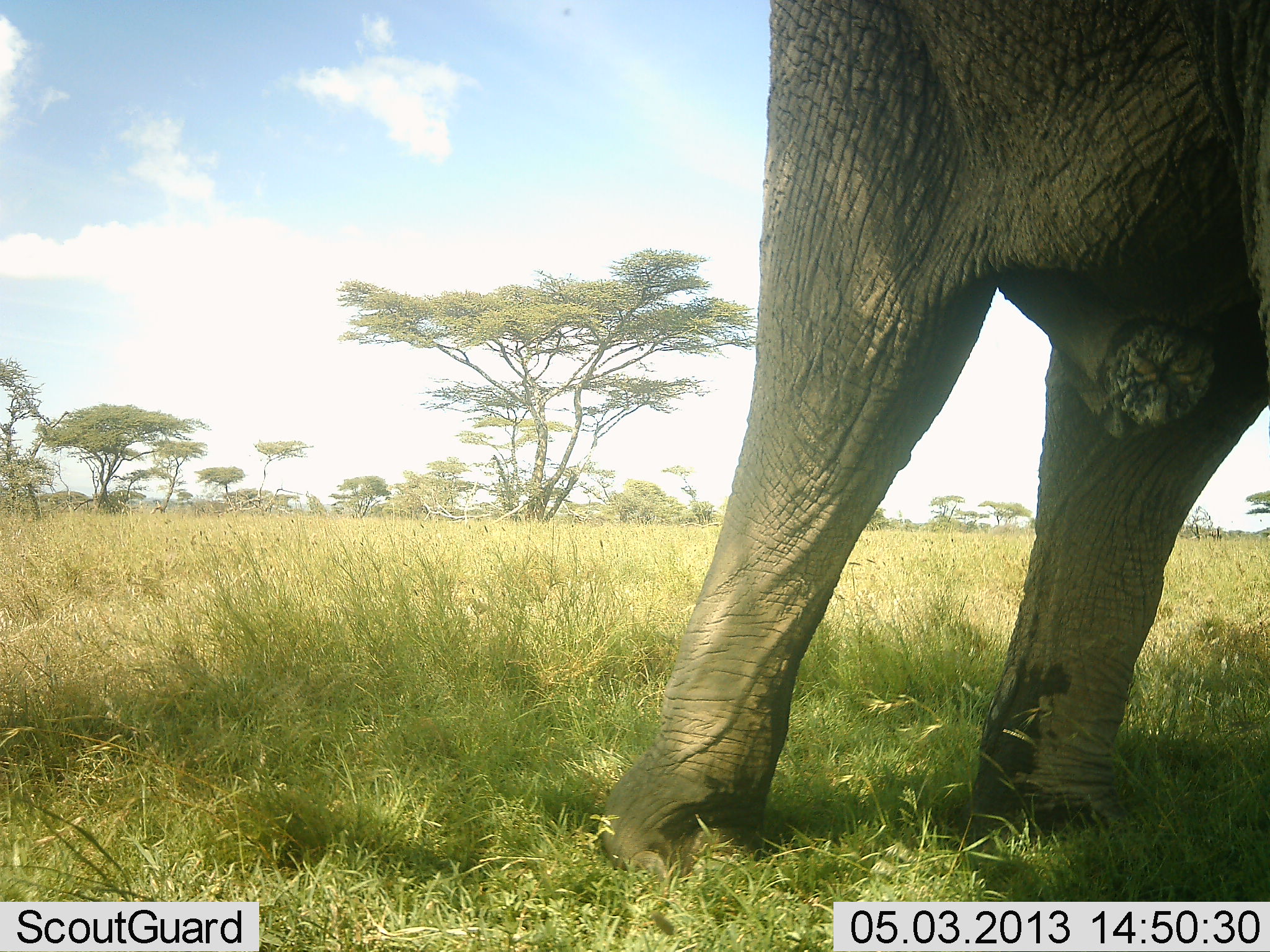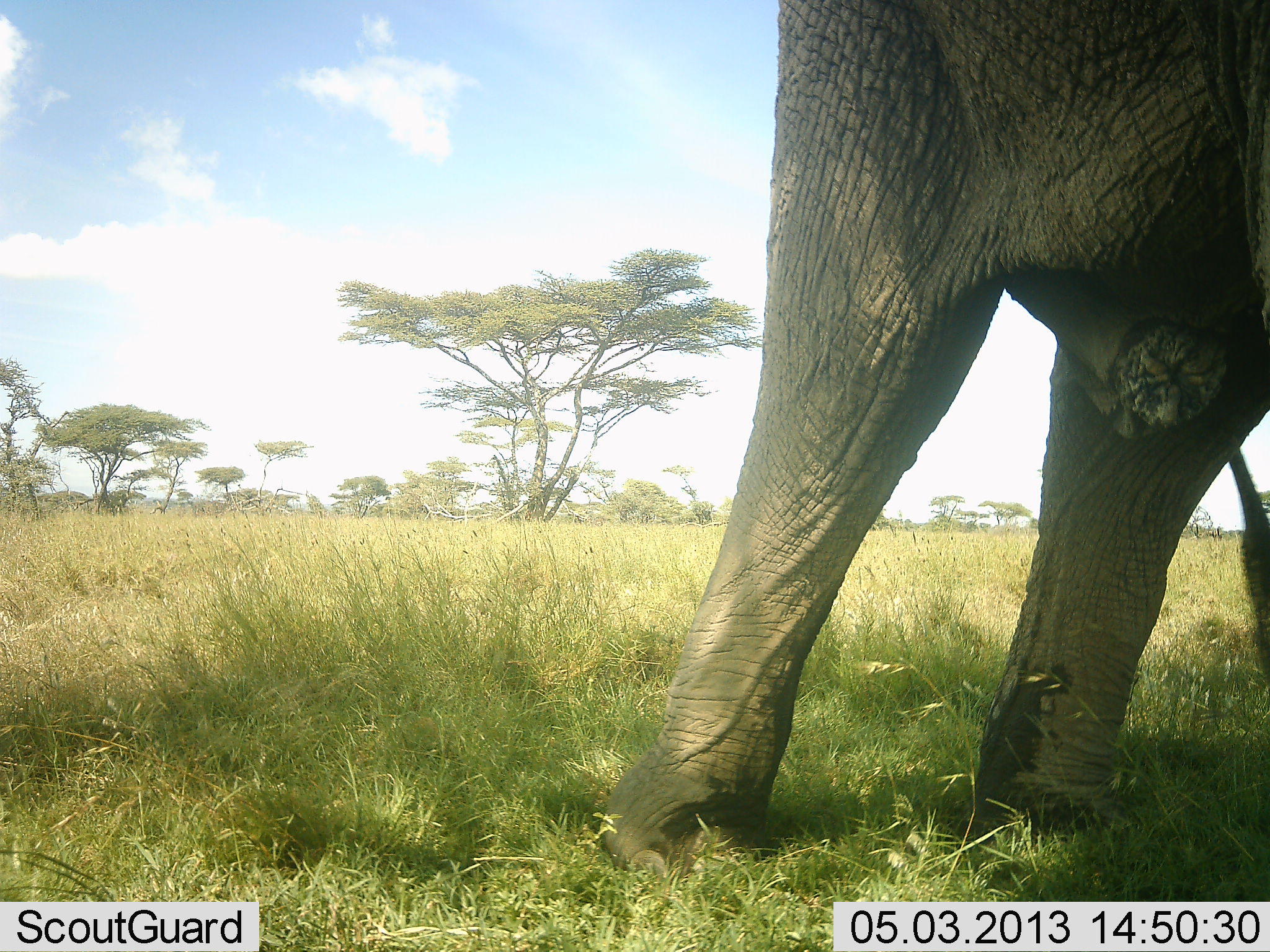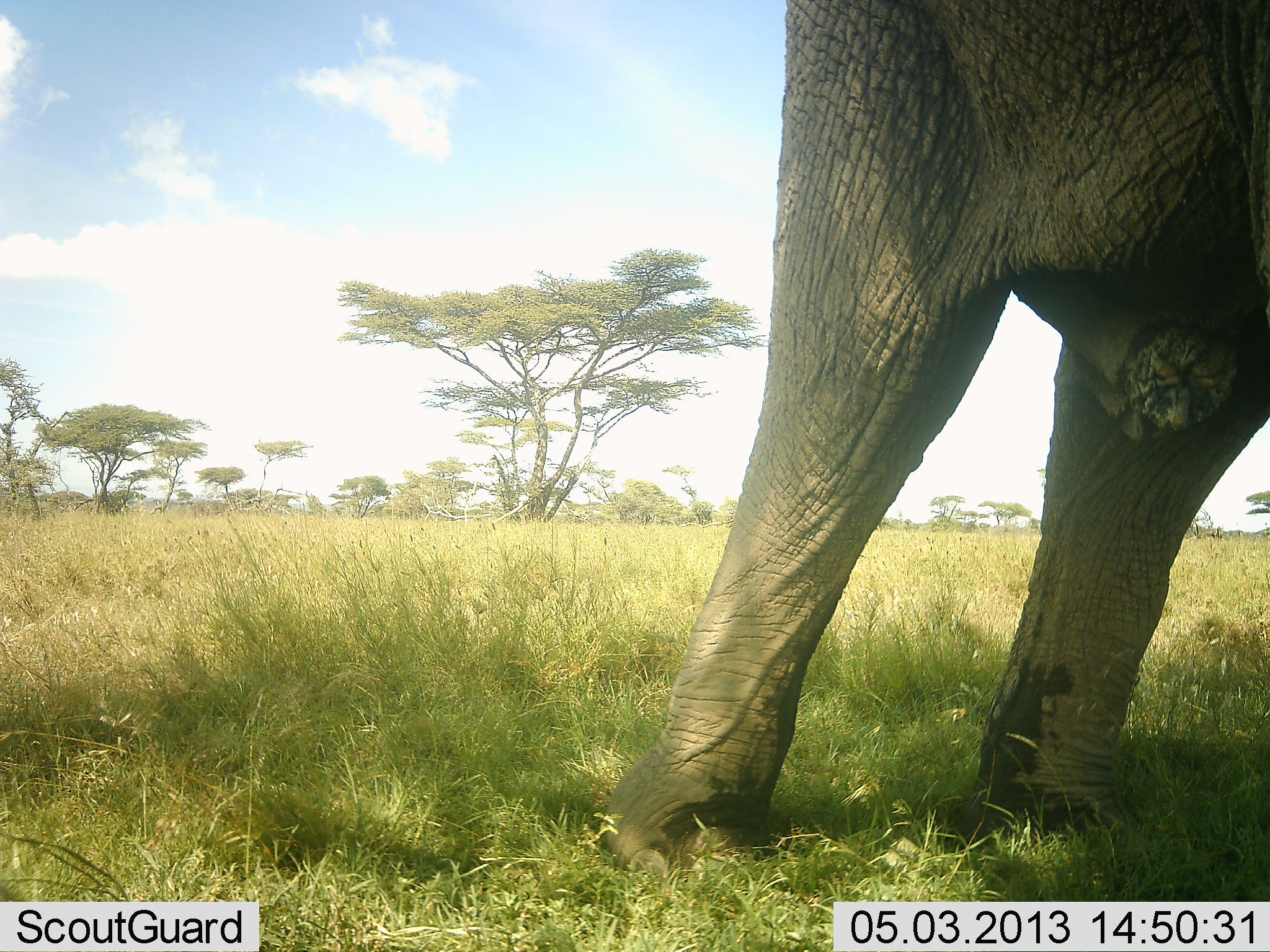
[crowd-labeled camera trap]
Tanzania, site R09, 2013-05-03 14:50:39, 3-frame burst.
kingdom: Animalia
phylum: Chordata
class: Mammalia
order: Proboscidea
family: Elephantidae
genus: Loxodonta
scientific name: Loxodonta africana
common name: african bush elephant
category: elephant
Elephant (african bush elephant) (Loxodonta africana), count 1. Behavior (volunteer vote fractions): standing 92%, resting 0%, moving 8%, interacting 0%. Young present (vote fraction): 0%. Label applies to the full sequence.